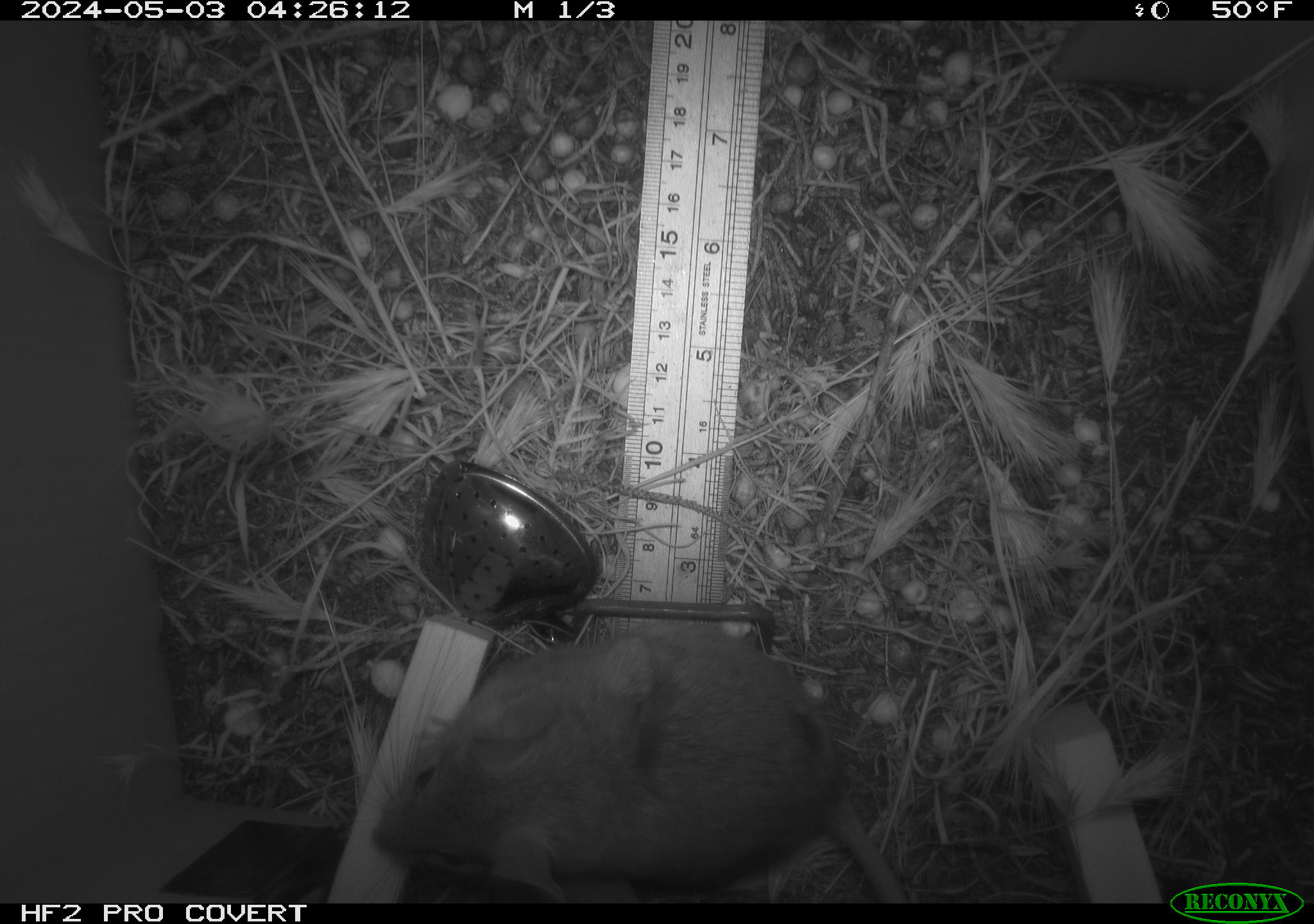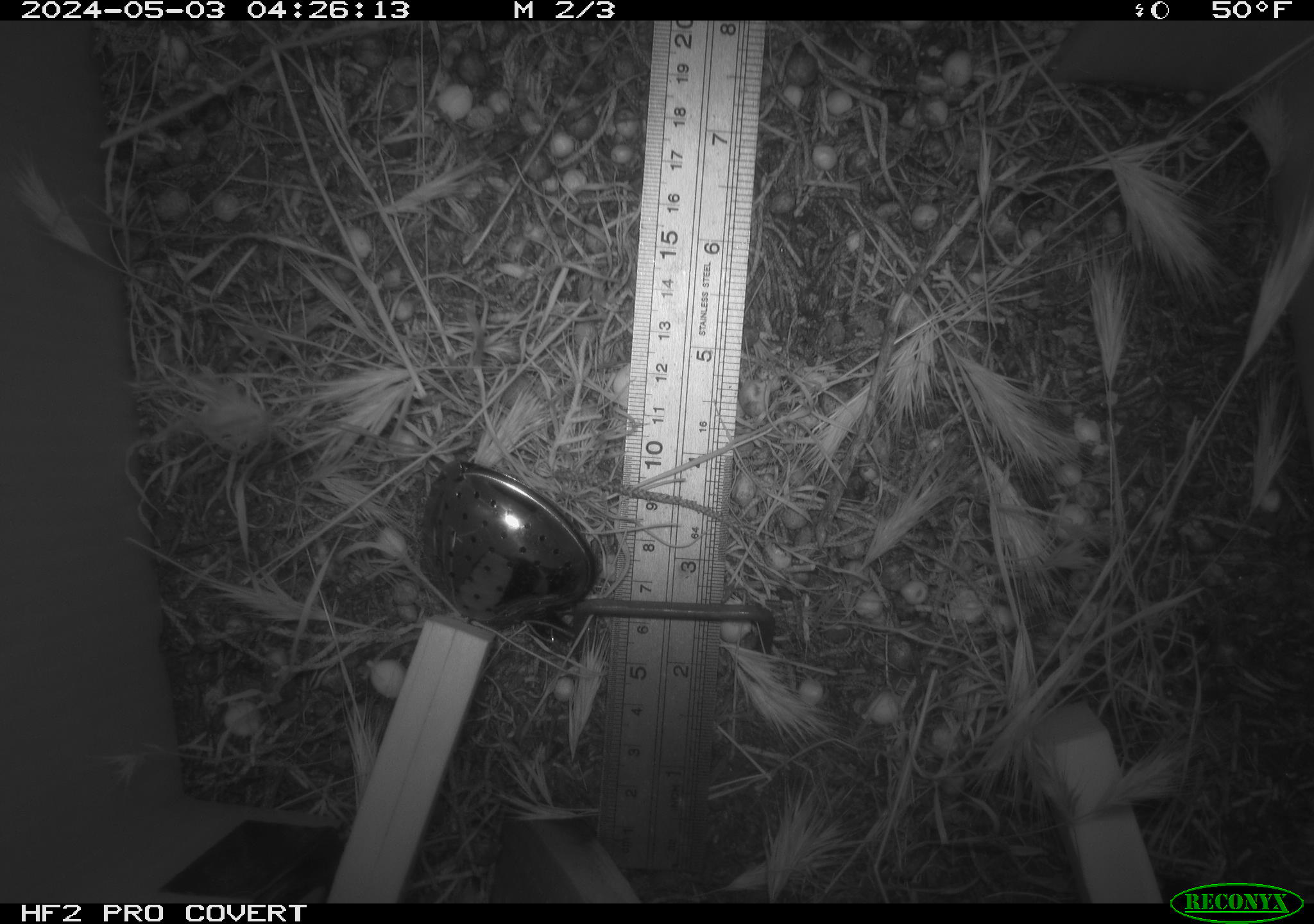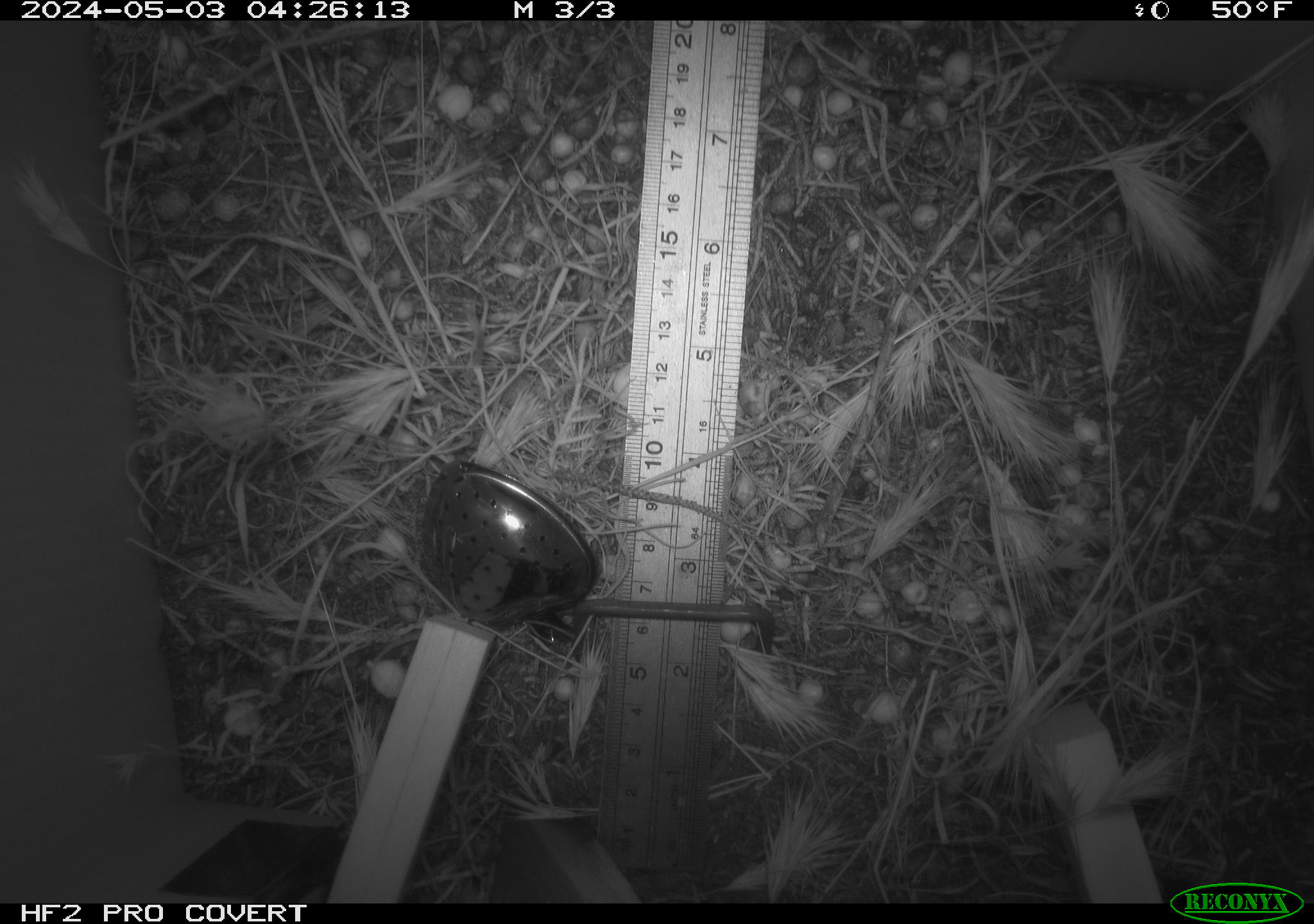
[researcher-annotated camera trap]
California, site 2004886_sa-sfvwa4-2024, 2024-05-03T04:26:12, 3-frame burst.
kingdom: Animalia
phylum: Chordata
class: Mammalia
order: Rodentia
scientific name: Rodentia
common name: mouse species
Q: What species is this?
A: Mouse species (Rodentia).